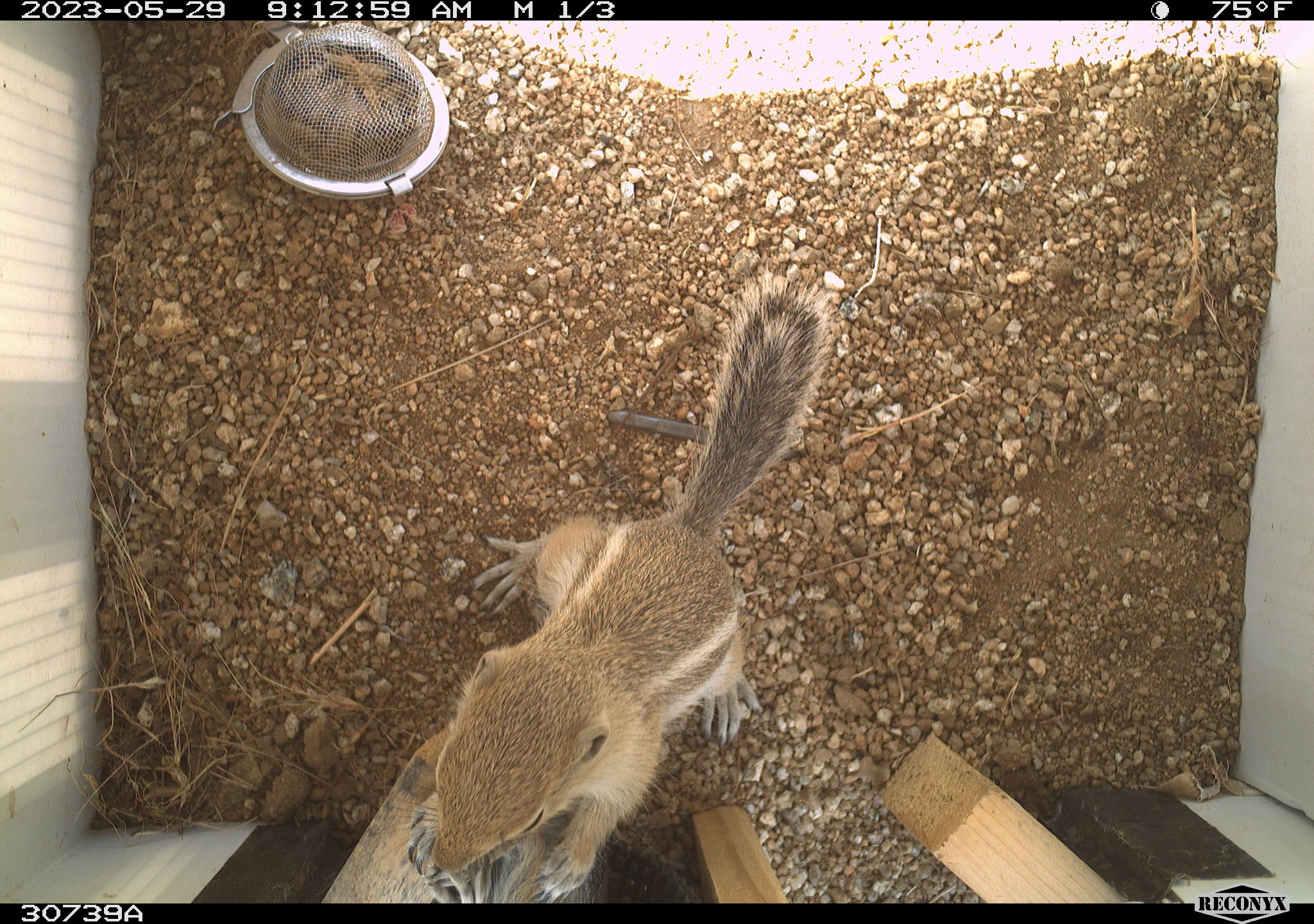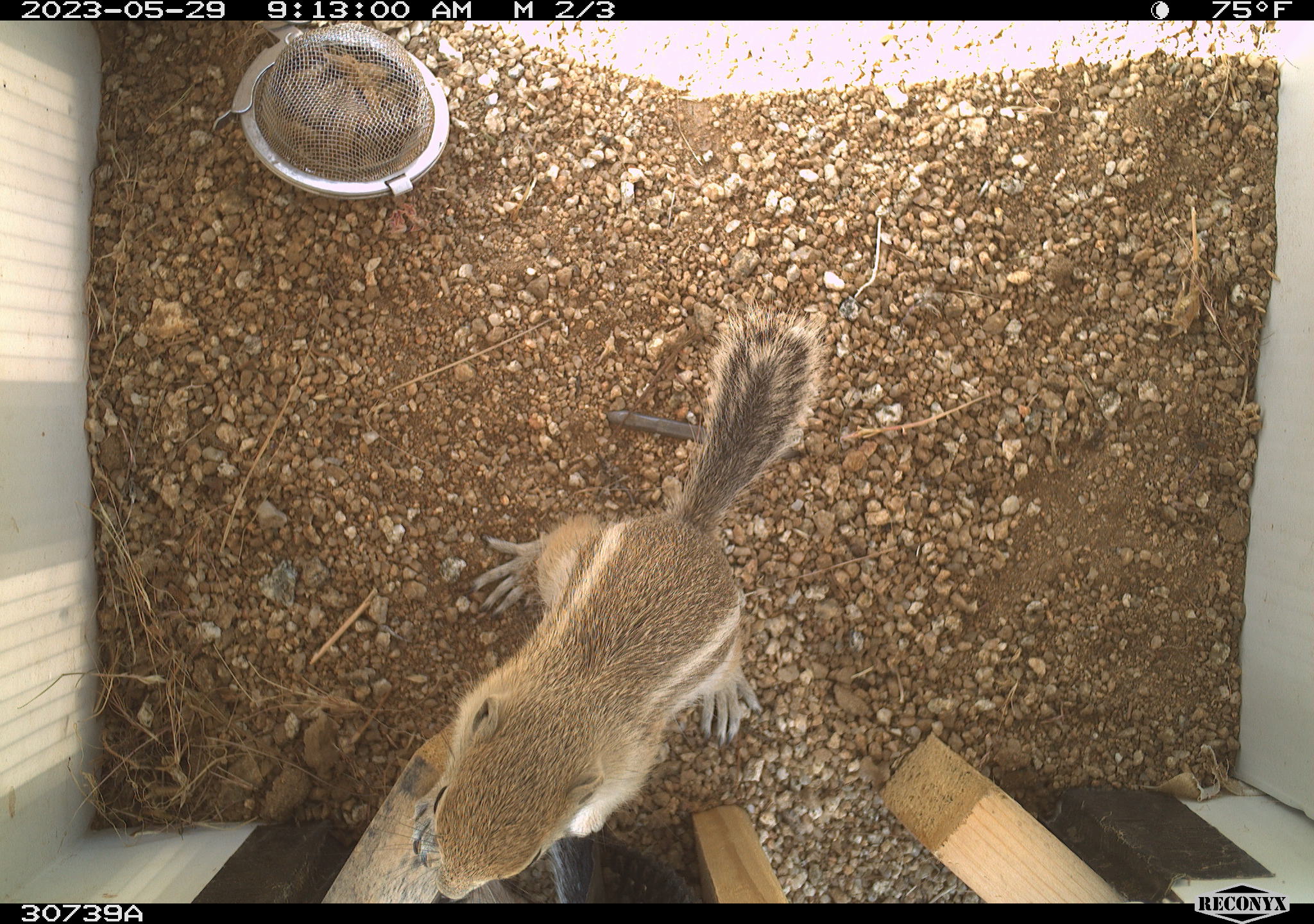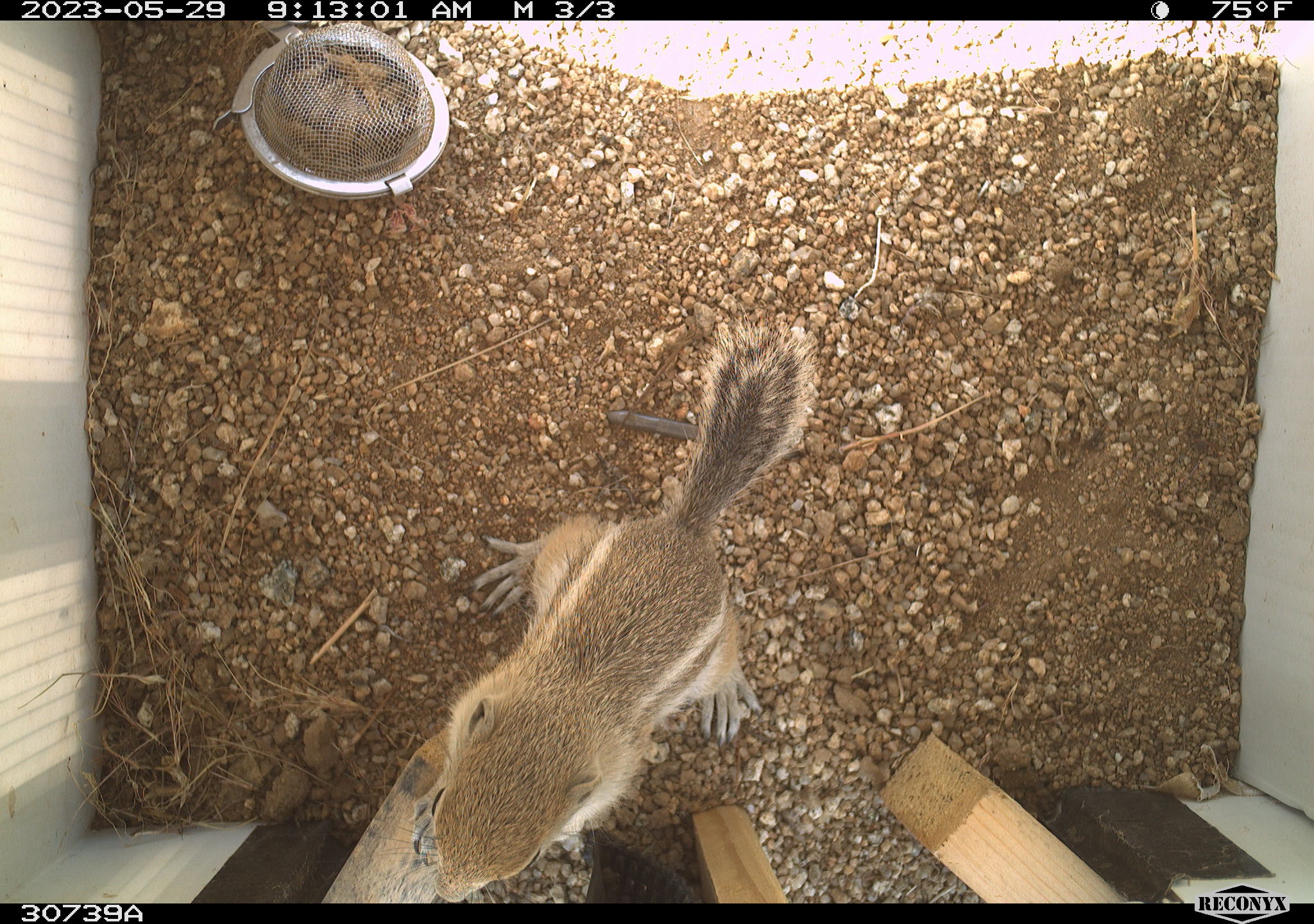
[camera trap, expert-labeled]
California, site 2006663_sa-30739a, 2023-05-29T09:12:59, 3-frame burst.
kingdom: Animalia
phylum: Chordata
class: Mammalia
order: Rodentia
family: Sciuridae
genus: Ammospermophilus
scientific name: Ammospermophilus leucurus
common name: white-tailed antelope squirrel